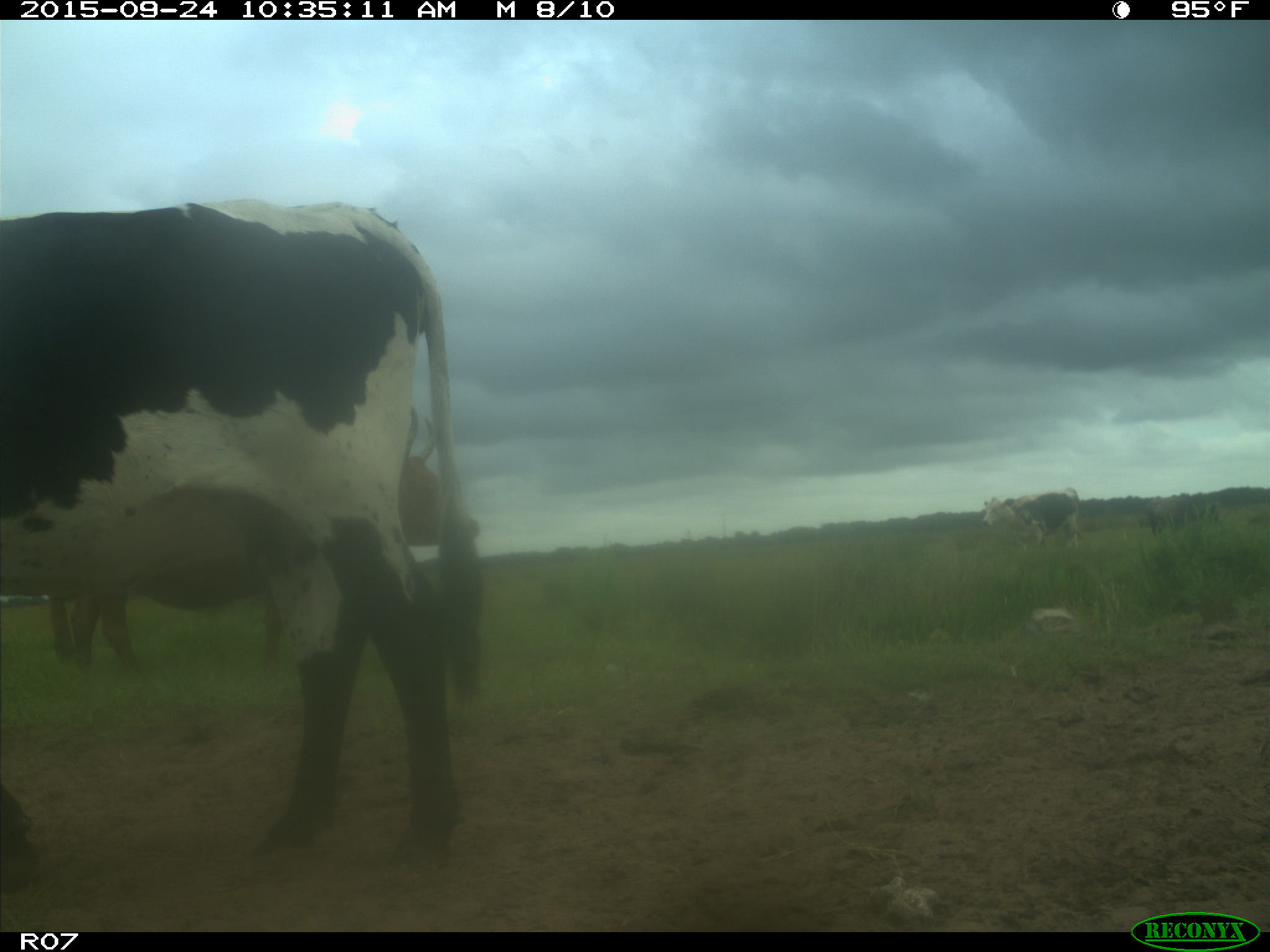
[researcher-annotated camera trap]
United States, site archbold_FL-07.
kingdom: Animalia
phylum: Chordata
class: Mammalia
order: Artiodactyla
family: Bovidae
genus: Bos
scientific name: Bos taurus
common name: domestic cow